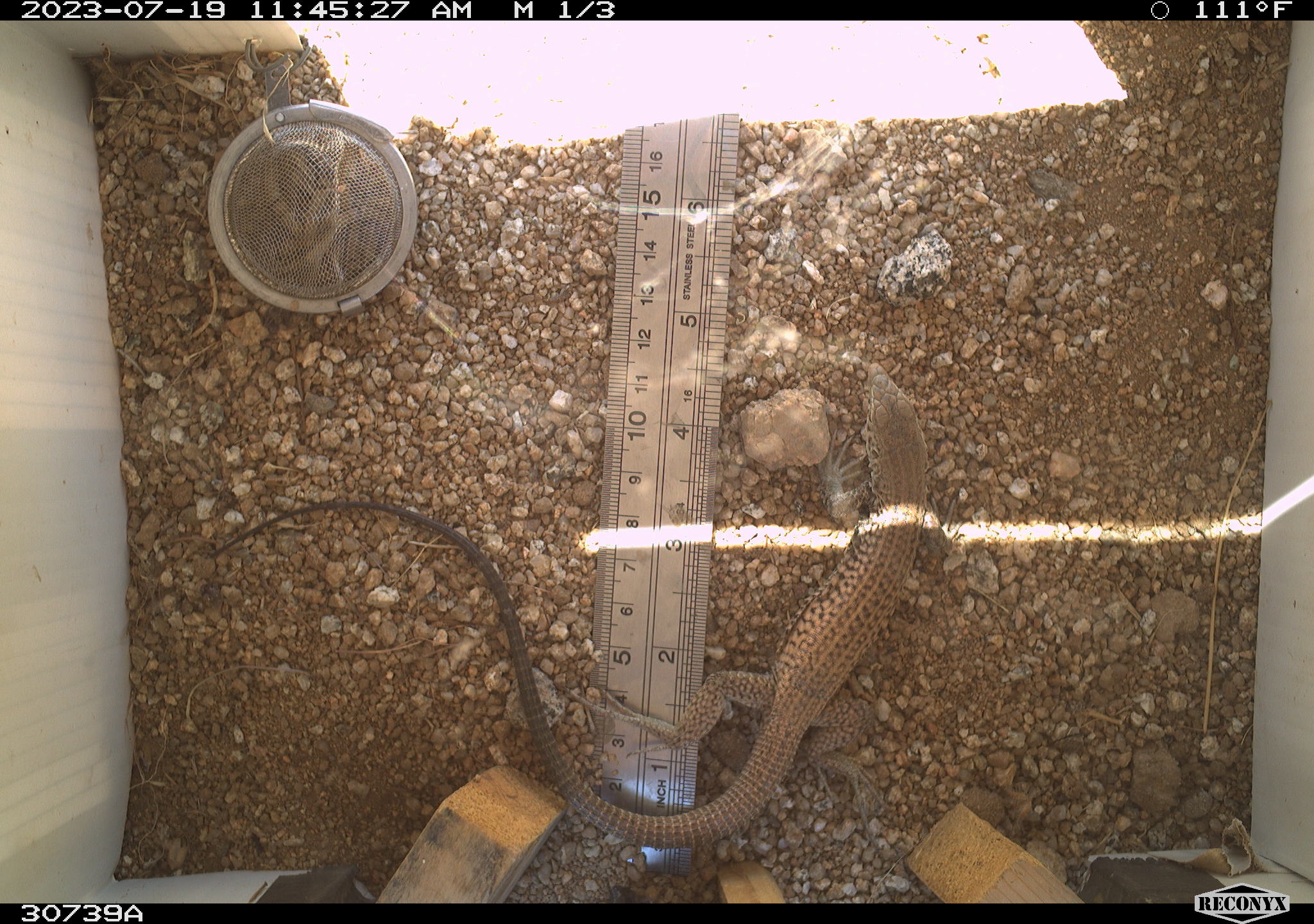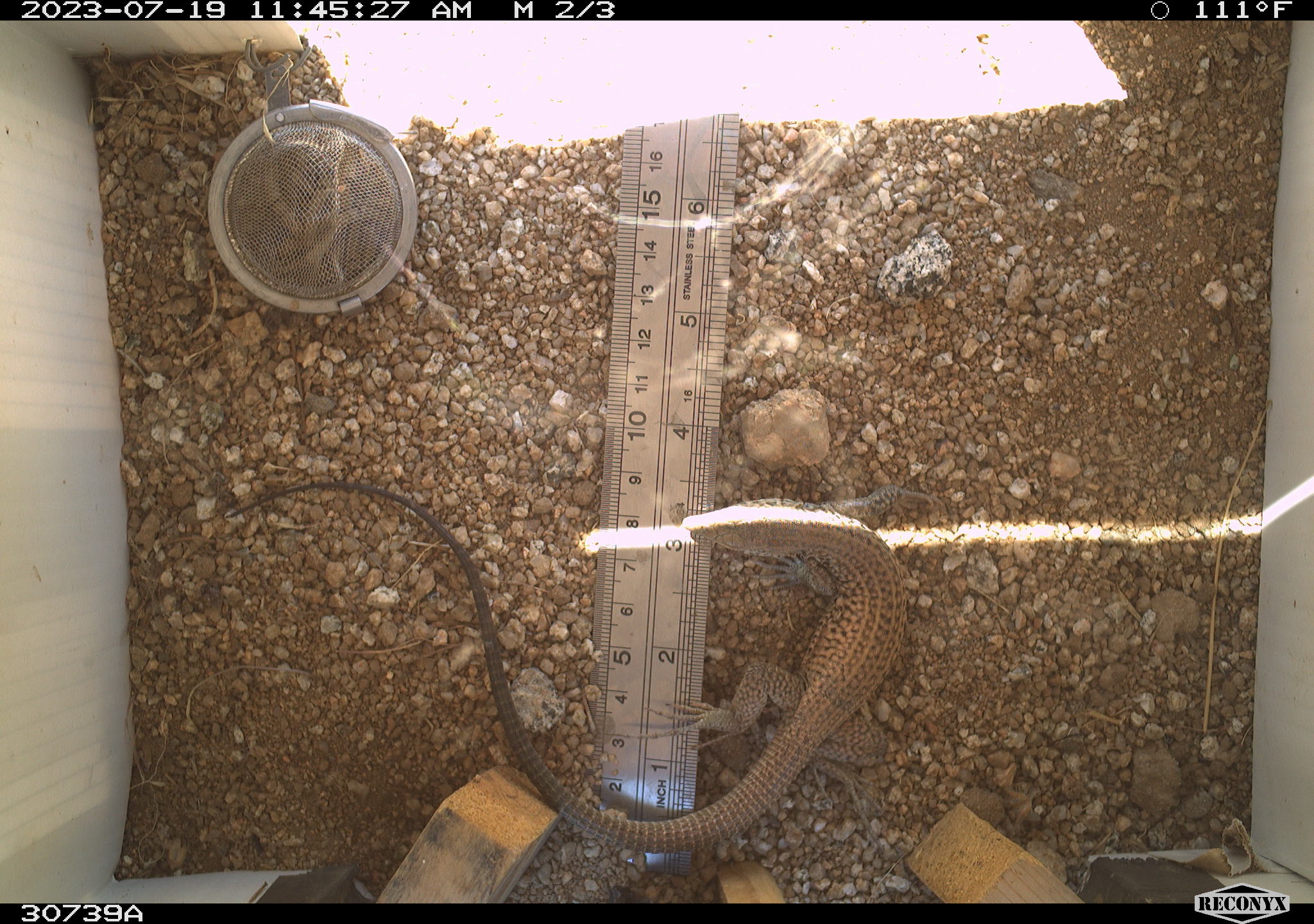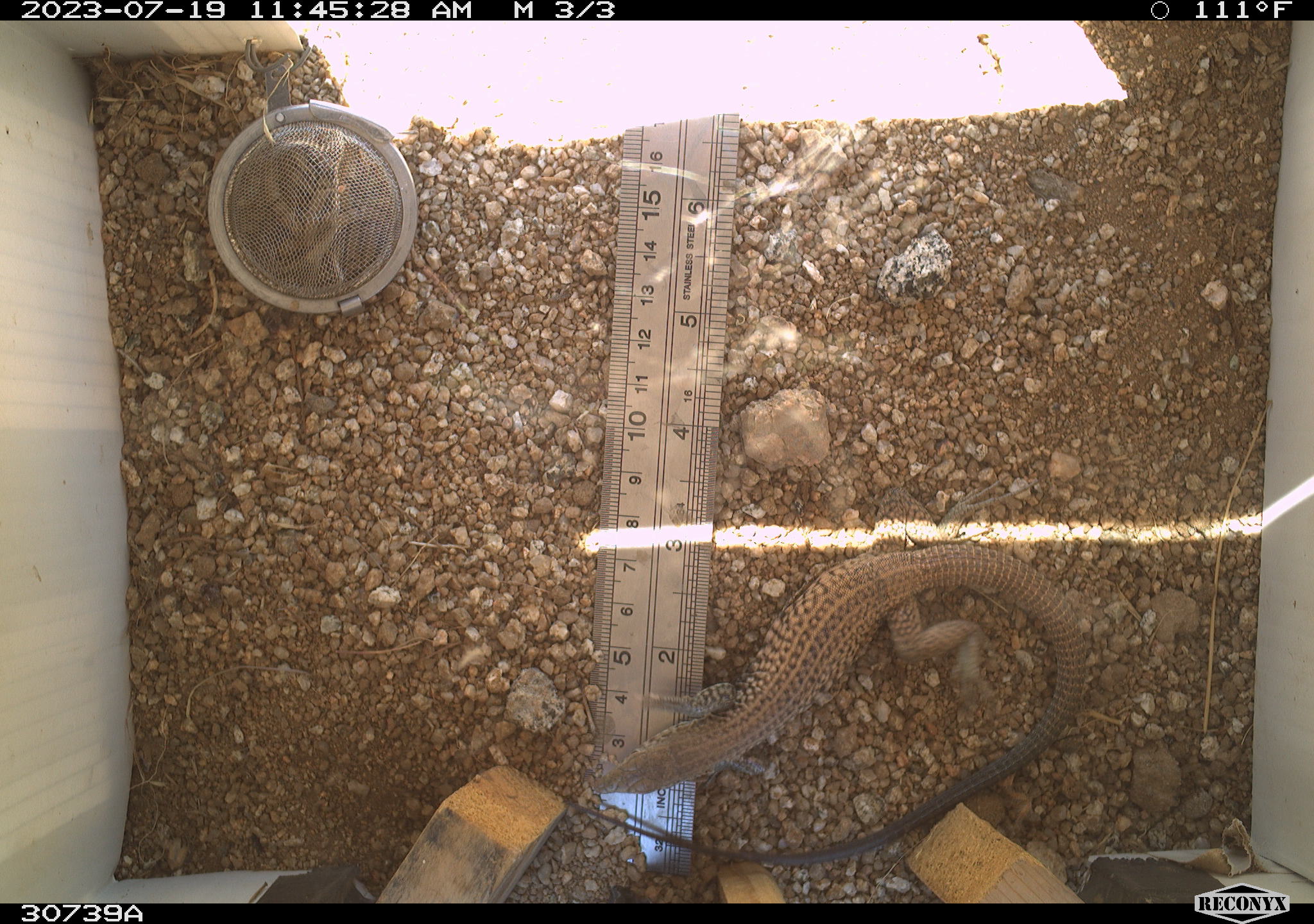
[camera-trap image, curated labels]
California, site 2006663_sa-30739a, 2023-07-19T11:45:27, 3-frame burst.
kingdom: Animalia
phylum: Chordata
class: Reptilia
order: Squamata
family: Teiidae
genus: Aspidoscelis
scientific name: Aspidoscelis tigris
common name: western whiptail